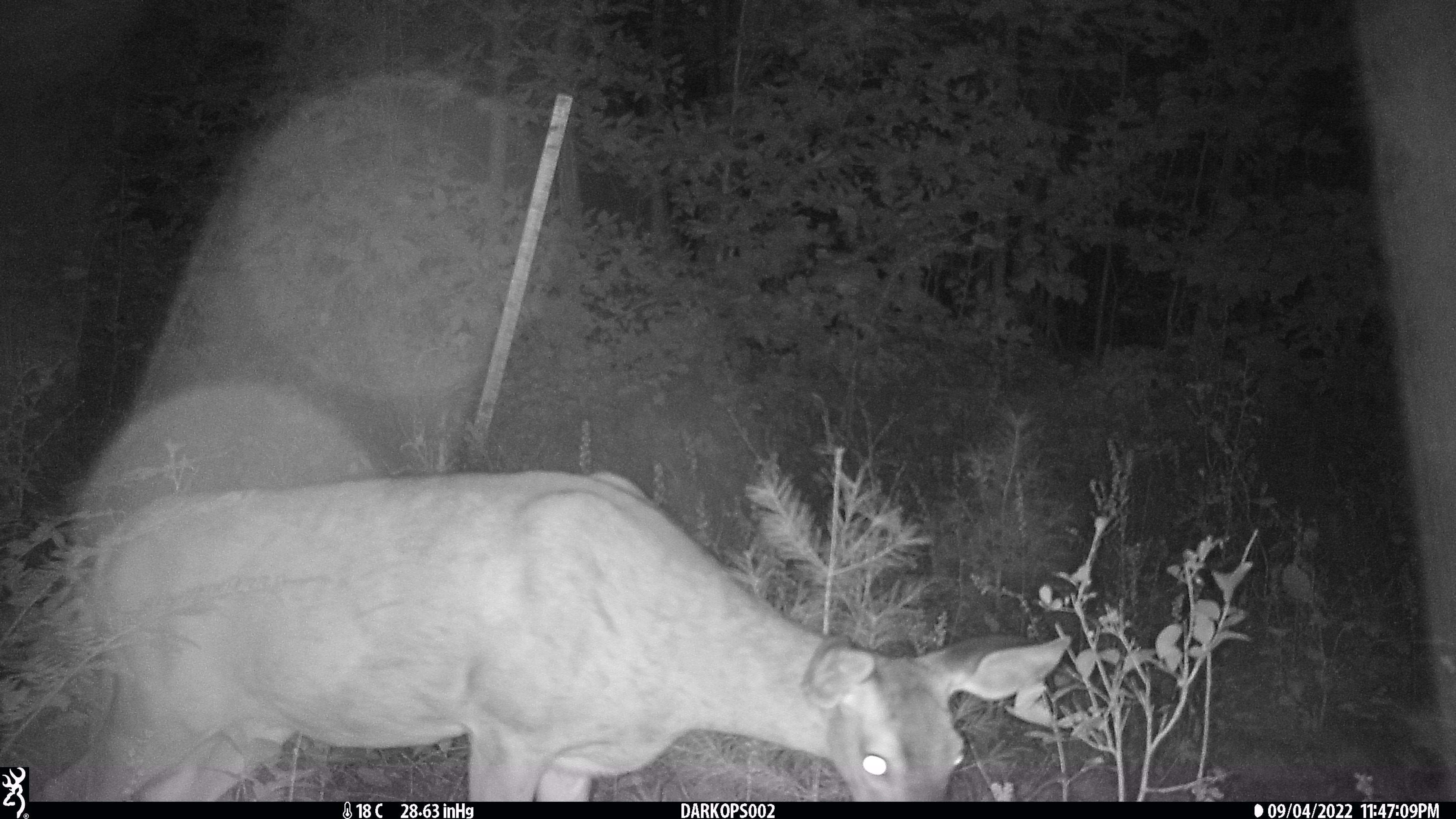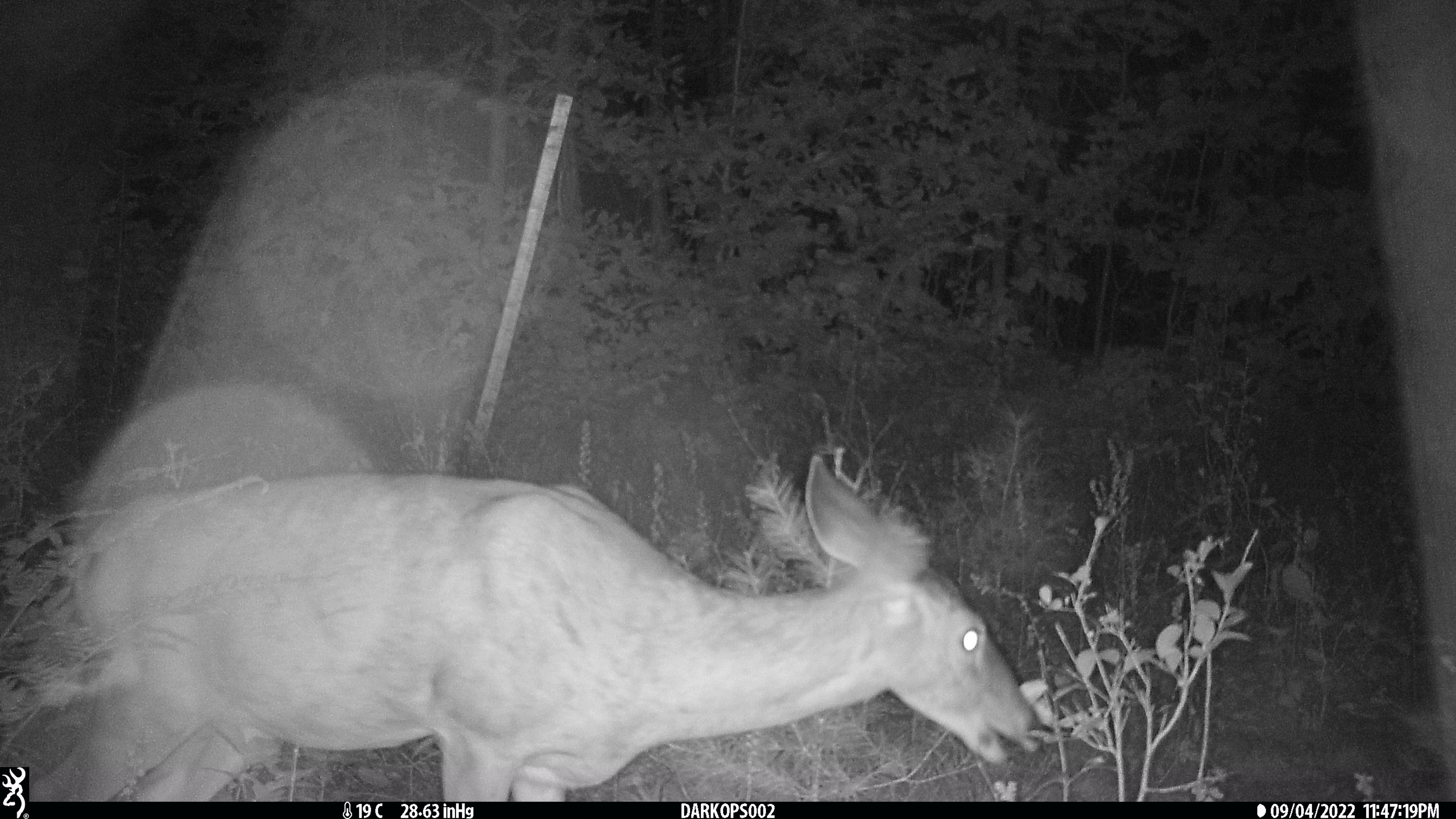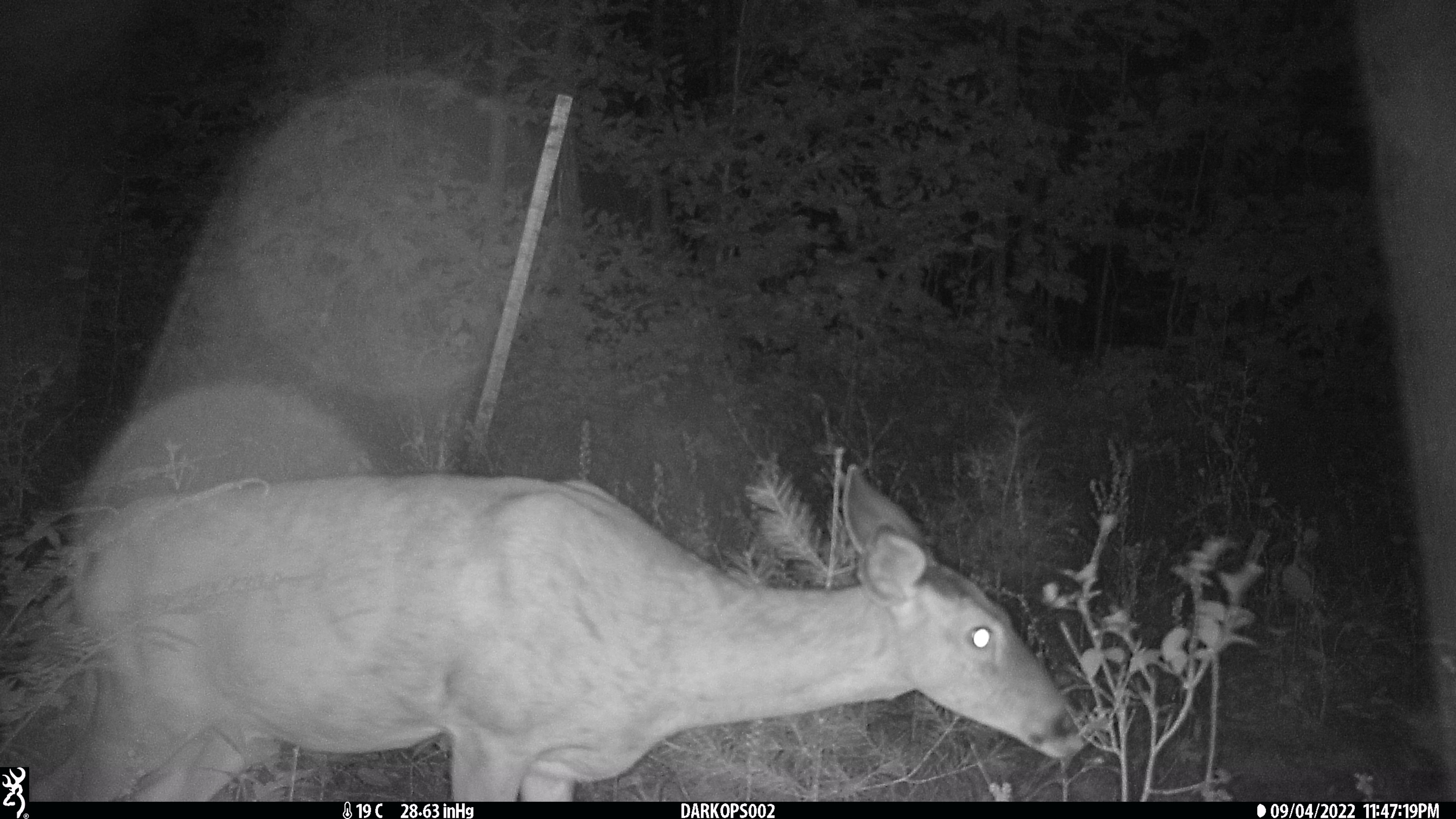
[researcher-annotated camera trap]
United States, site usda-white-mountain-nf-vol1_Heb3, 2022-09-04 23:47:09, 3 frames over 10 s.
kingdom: Animalia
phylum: Chordata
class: Mammalia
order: Artiodactyla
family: Cervidae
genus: Odocoileus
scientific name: Odocoileus virginianus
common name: white-tailed deer